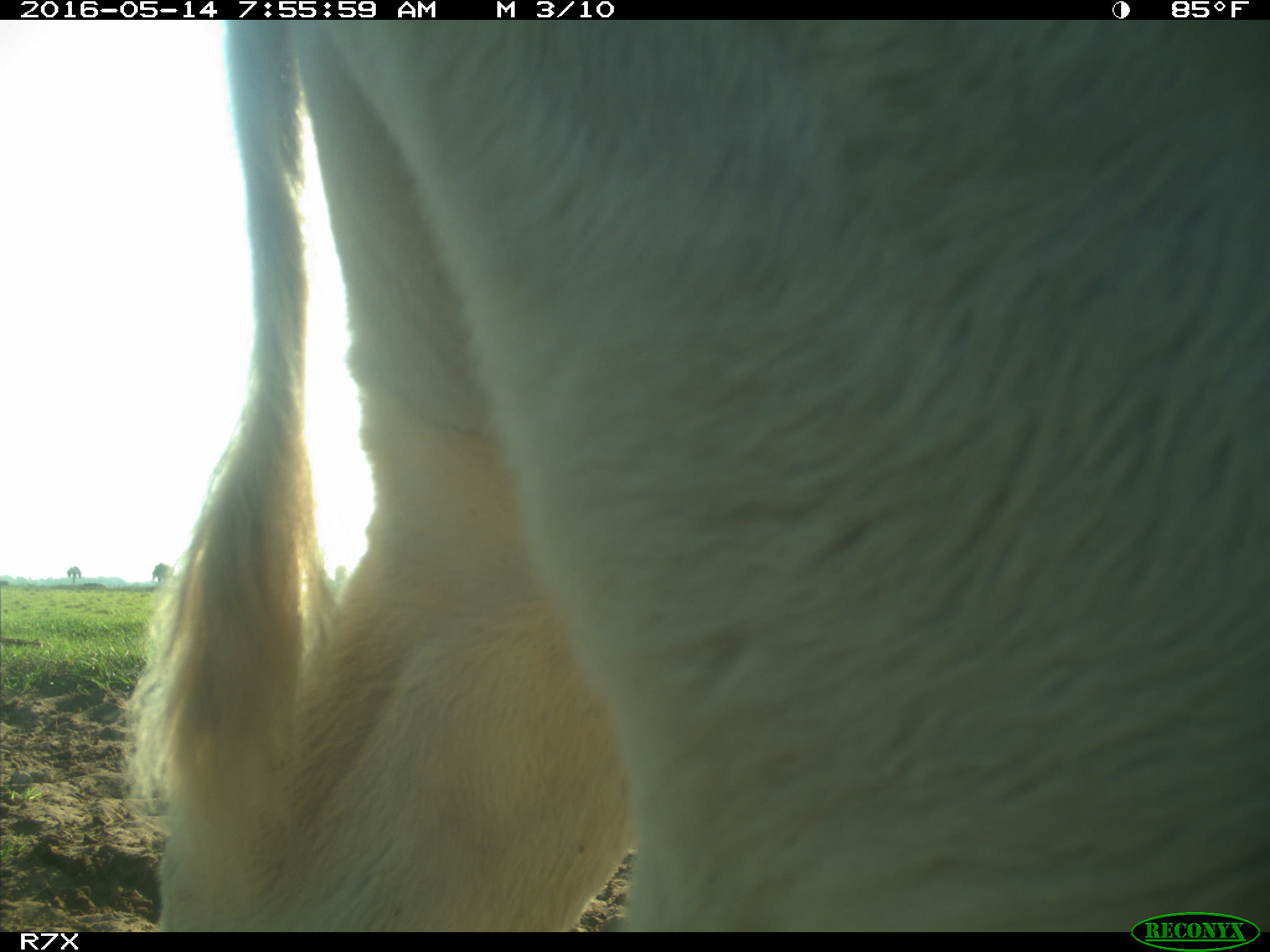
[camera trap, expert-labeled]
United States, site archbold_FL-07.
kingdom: Animalia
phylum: Chordata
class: Mammalia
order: Artiodactyla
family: Bovidae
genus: Bos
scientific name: Bos taurus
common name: domestic cow